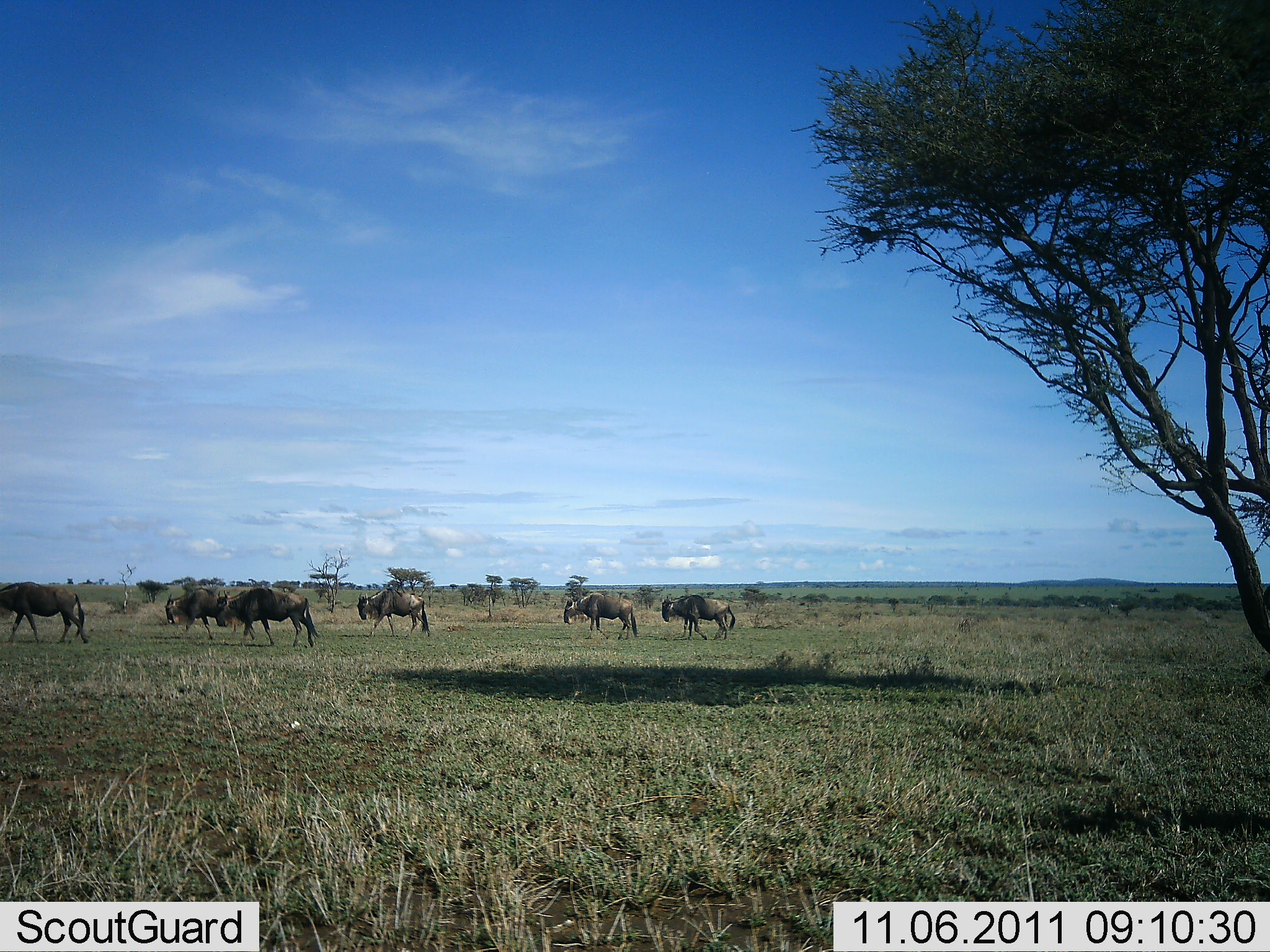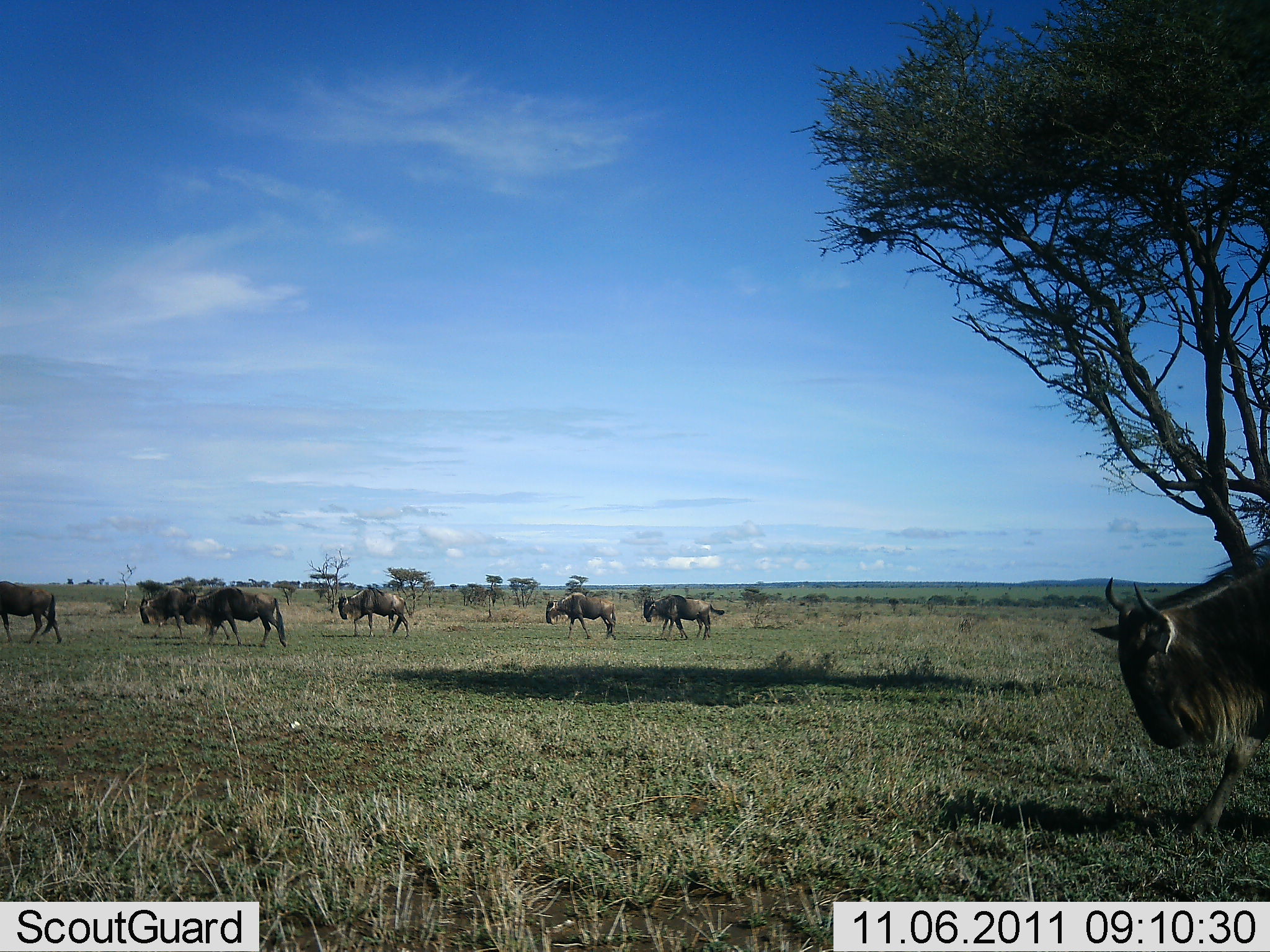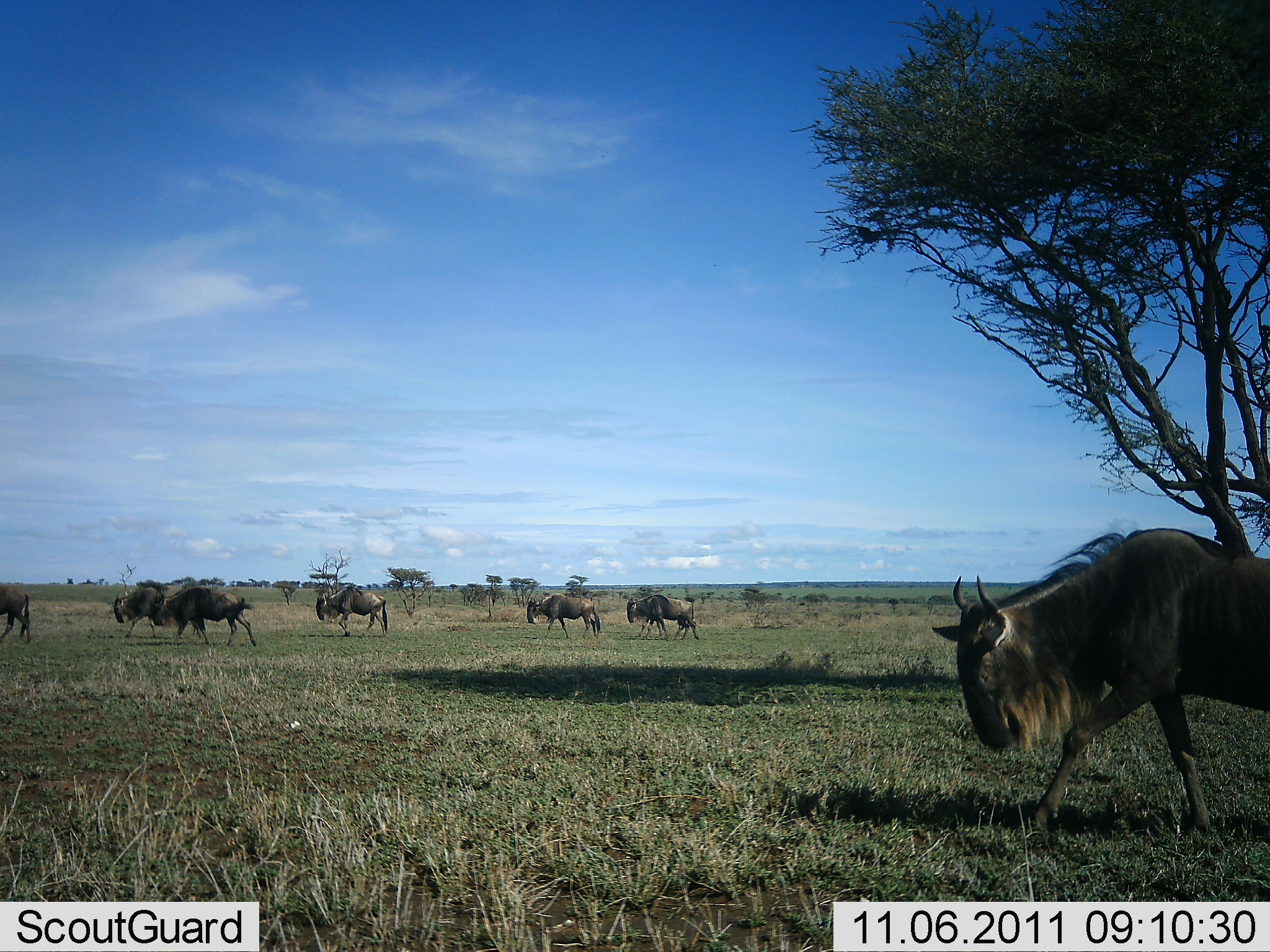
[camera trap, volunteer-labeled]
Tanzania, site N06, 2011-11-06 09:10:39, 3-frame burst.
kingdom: Animalia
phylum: Chordata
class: Mammalia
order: Artiodactyla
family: Bovidae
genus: Connochaetes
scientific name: Connochaetes taurinus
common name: blue wildebeest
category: wildebeest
Wildebeest (blue wildebeest) (Connochaetes taurinus), count 7. Behavior (volunteer vote fractions): standing 0%, resting 0%, moving 100%, interacting 0%. Young present (vote fraction): 0%. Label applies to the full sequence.